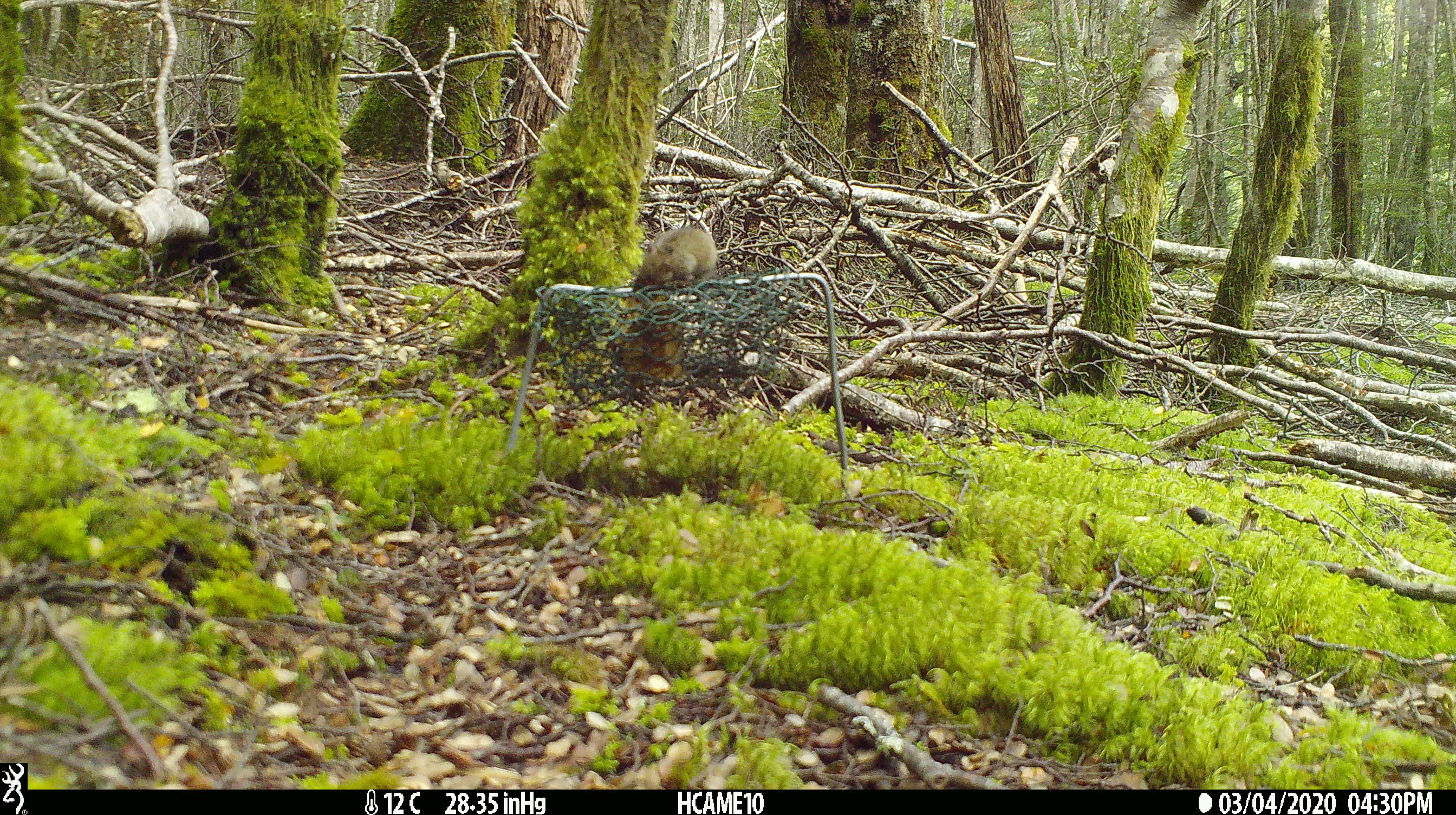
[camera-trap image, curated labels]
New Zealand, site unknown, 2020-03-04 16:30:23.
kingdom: Animalia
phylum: Chordata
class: Mammalia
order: Rodentia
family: Muridae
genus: Mus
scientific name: Mus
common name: mouse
Mouse (Mus).